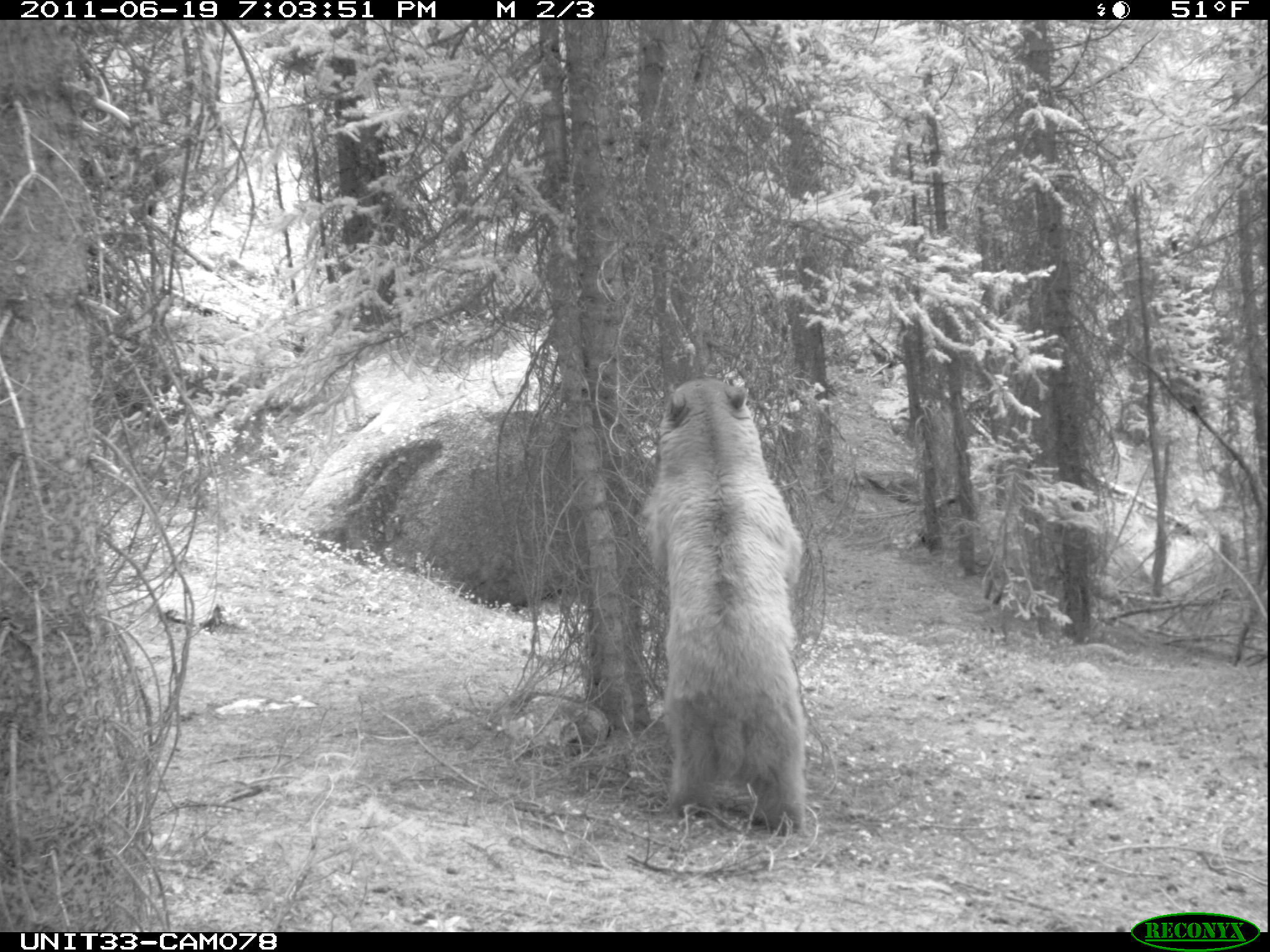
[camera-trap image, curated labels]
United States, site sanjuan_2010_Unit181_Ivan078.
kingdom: Animalia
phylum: Chordata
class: Mammalia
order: Carnivora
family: Ursidae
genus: Ursus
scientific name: Ursus americanus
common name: american black bear